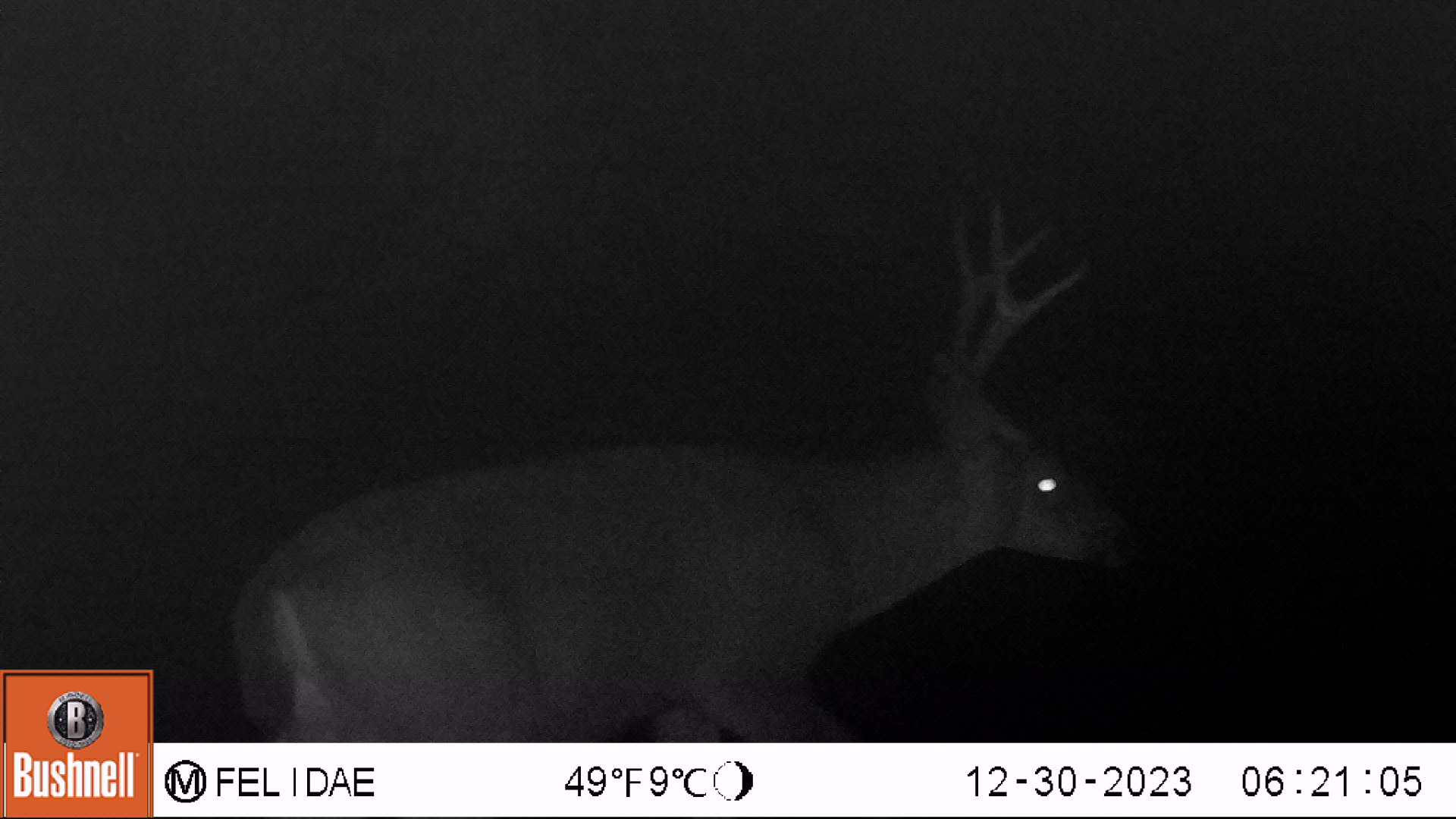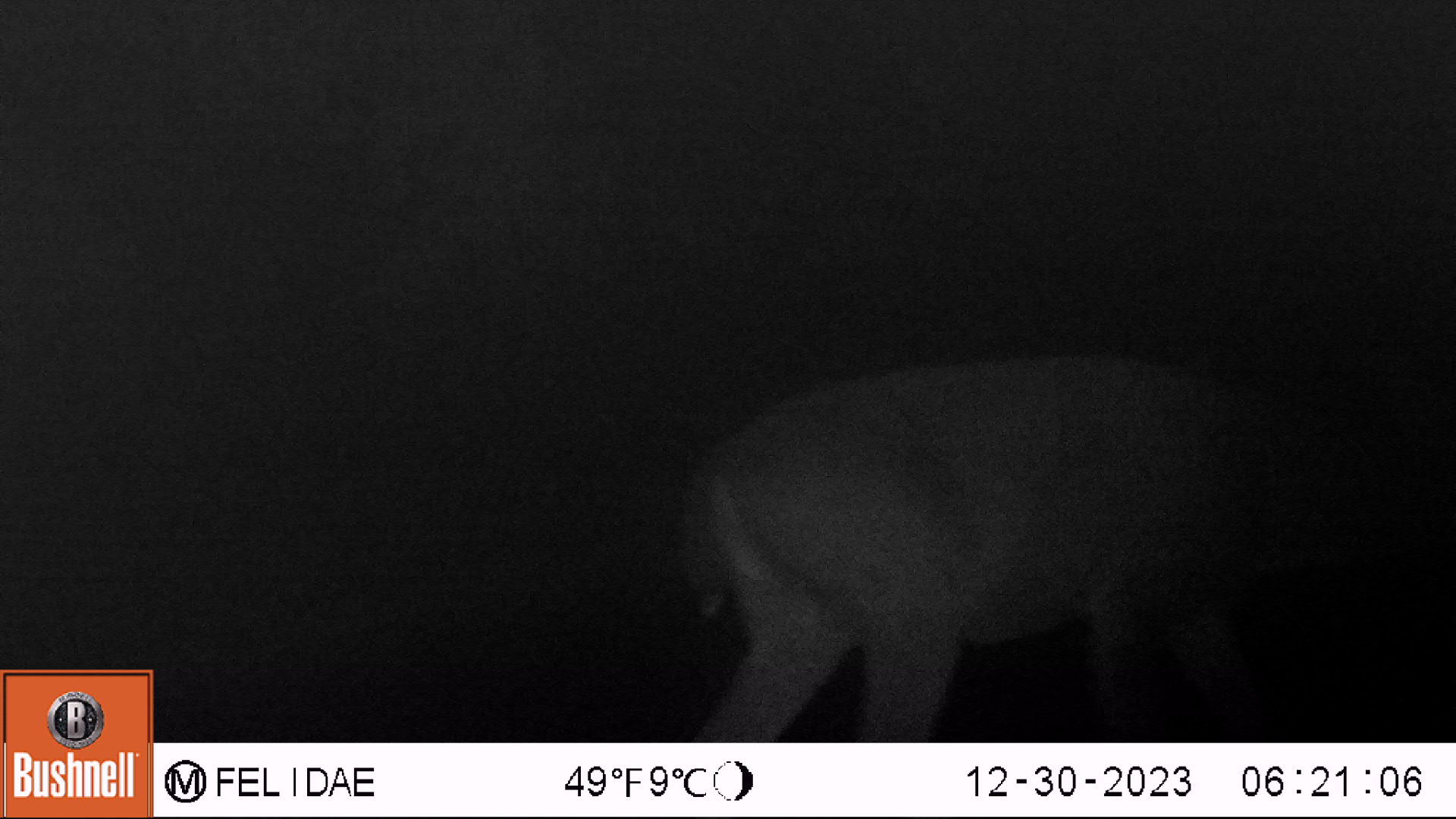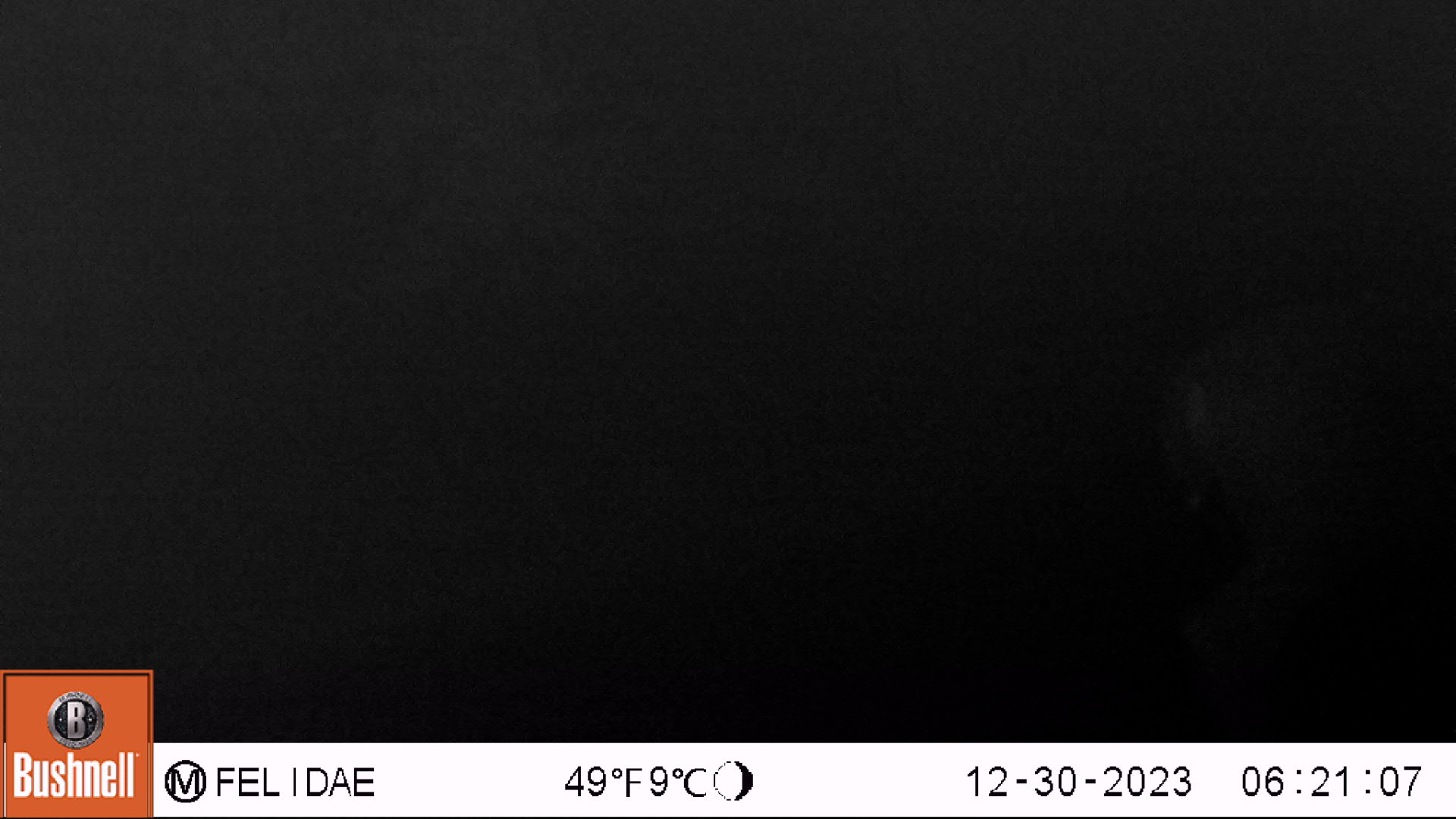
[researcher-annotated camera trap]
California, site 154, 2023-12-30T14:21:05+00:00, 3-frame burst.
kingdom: Animalia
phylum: Chordata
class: Mammalia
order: Artiodactyla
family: Cervidae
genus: Odocoileus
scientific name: Odocoileus hemionus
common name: mule deer